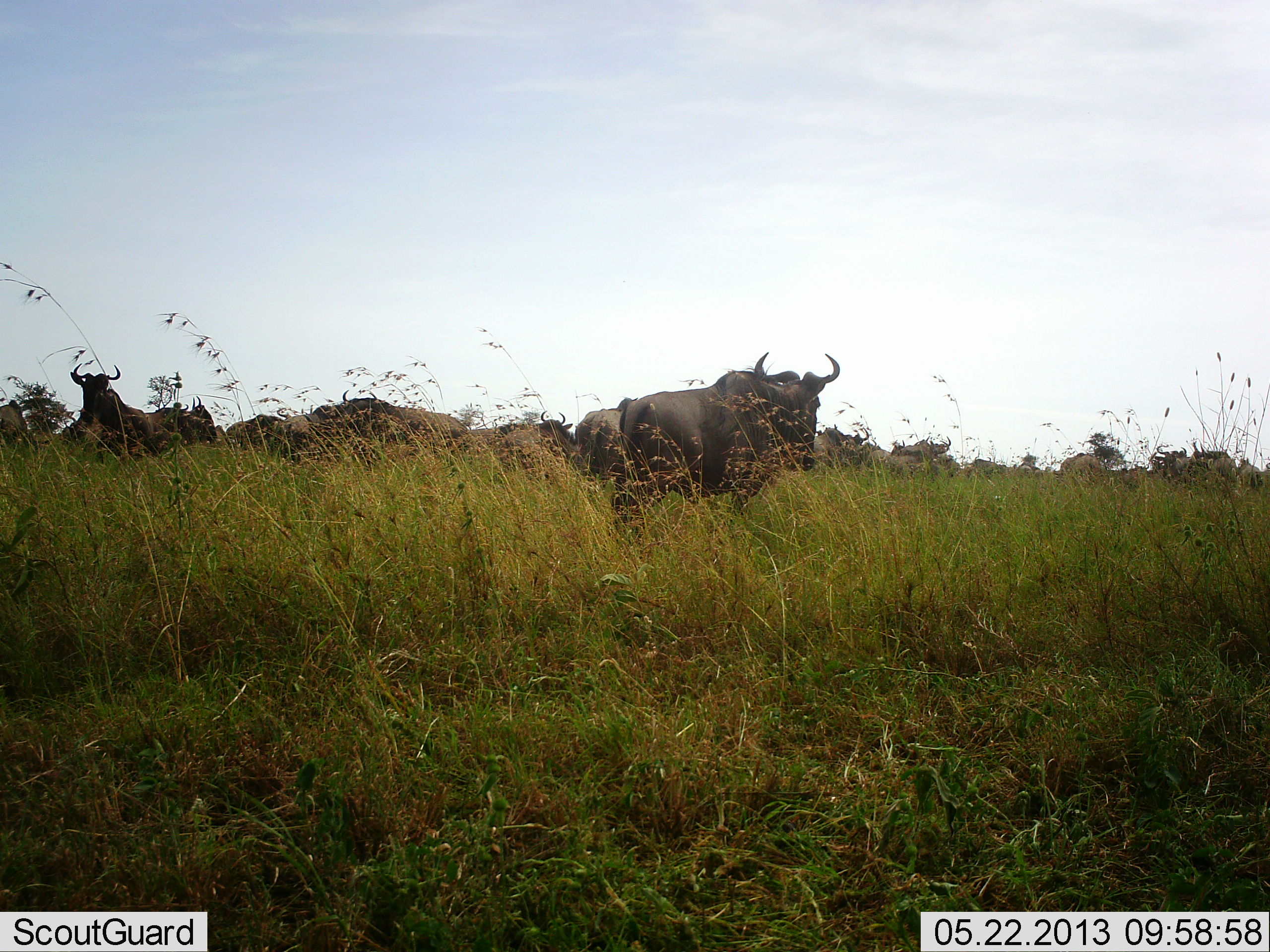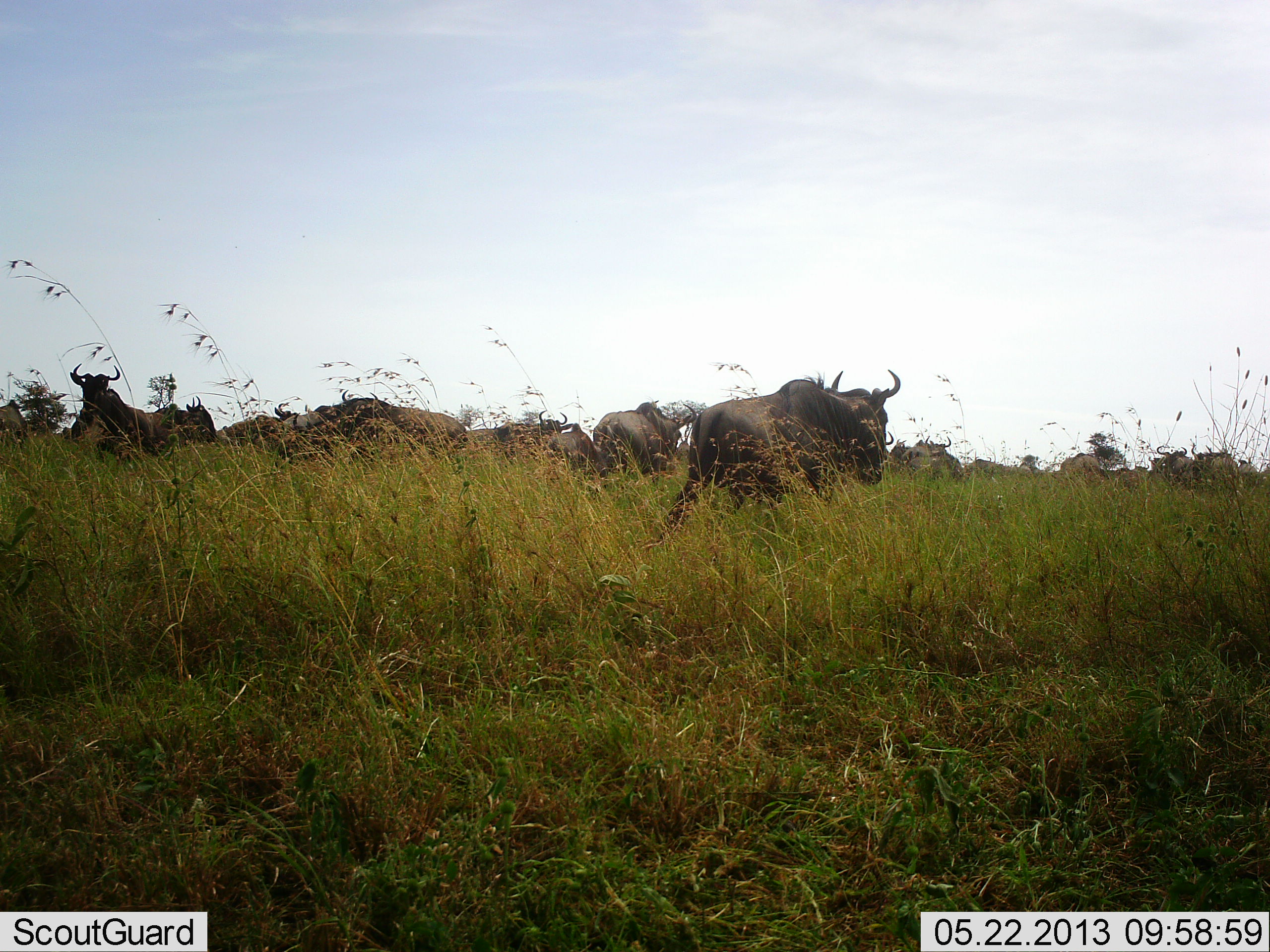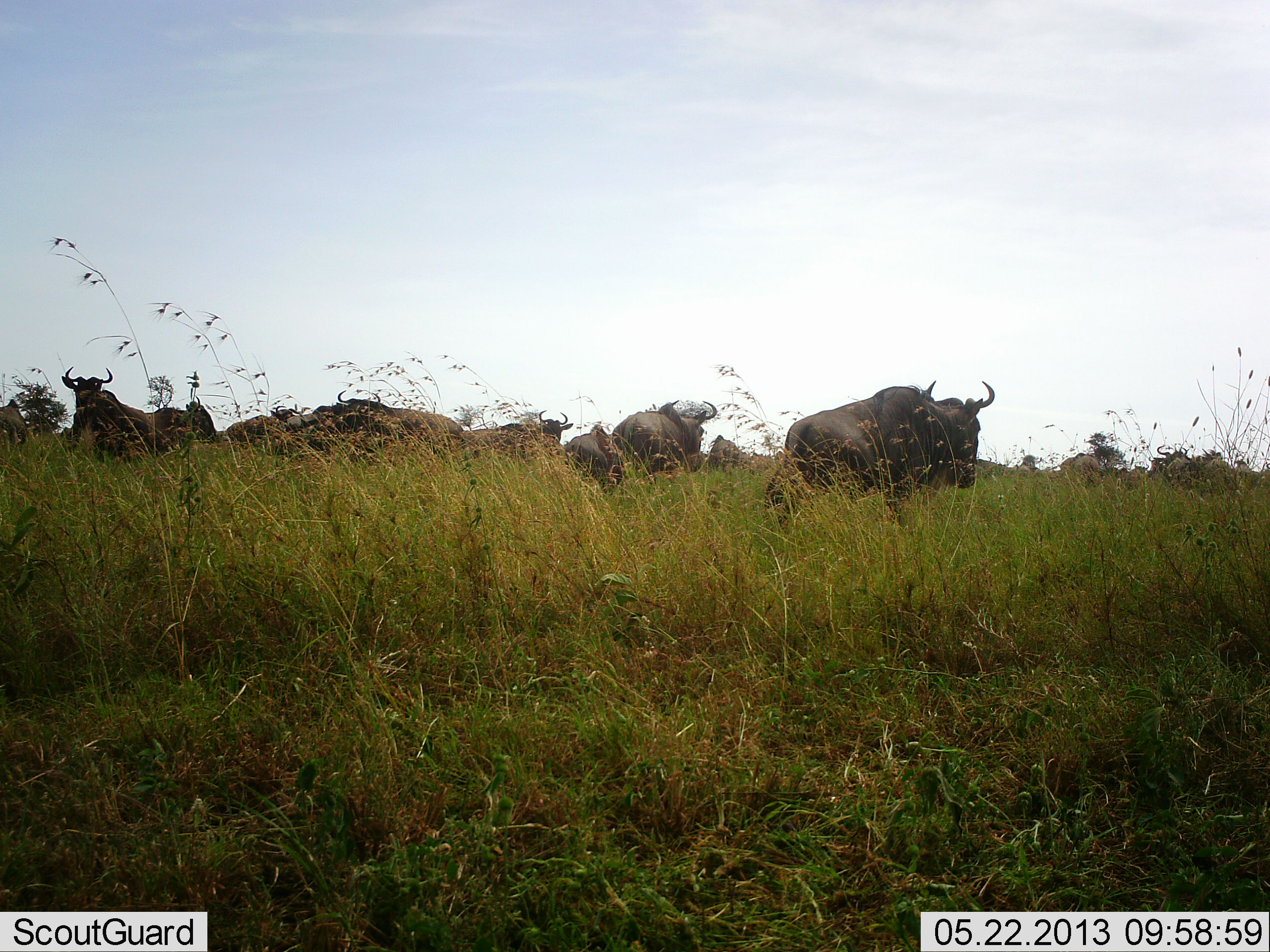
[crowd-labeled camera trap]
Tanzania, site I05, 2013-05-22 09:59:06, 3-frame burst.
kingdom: Animalia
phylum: Chordata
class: Mammalia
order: Artiodactyla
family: Bovidae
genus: Connochaetes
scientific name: Connochaetes taurinus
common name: blue wildebeest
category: wildebeest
Wildebeest (blue wildebeest) (Connochaetes taurinus), count 11-50. Behavior (volunteer vote fractions): standing 67%, resting 21%, moving 73%, interacting 0%. Young present (vote fraction): 0%. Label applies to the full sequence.